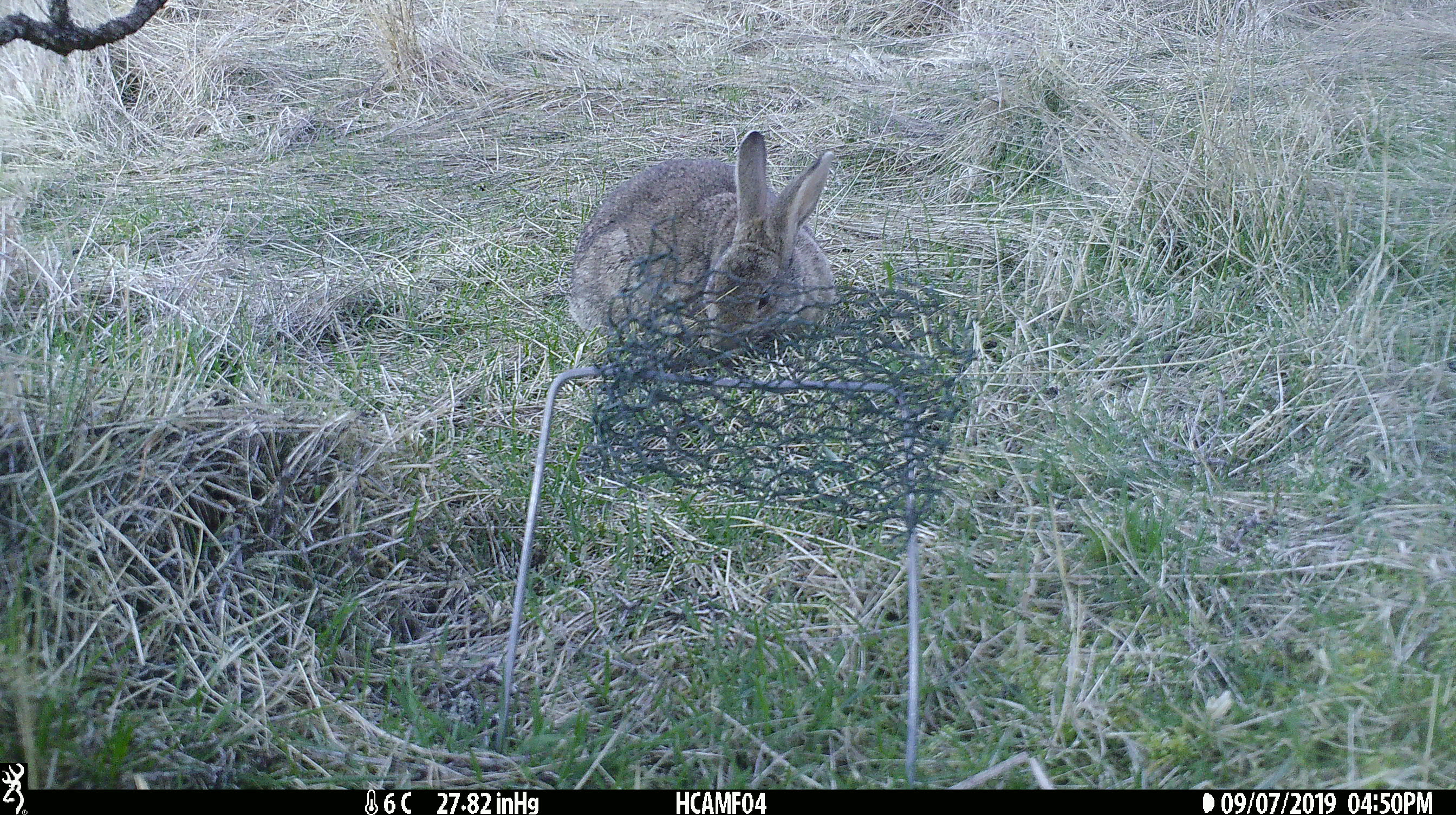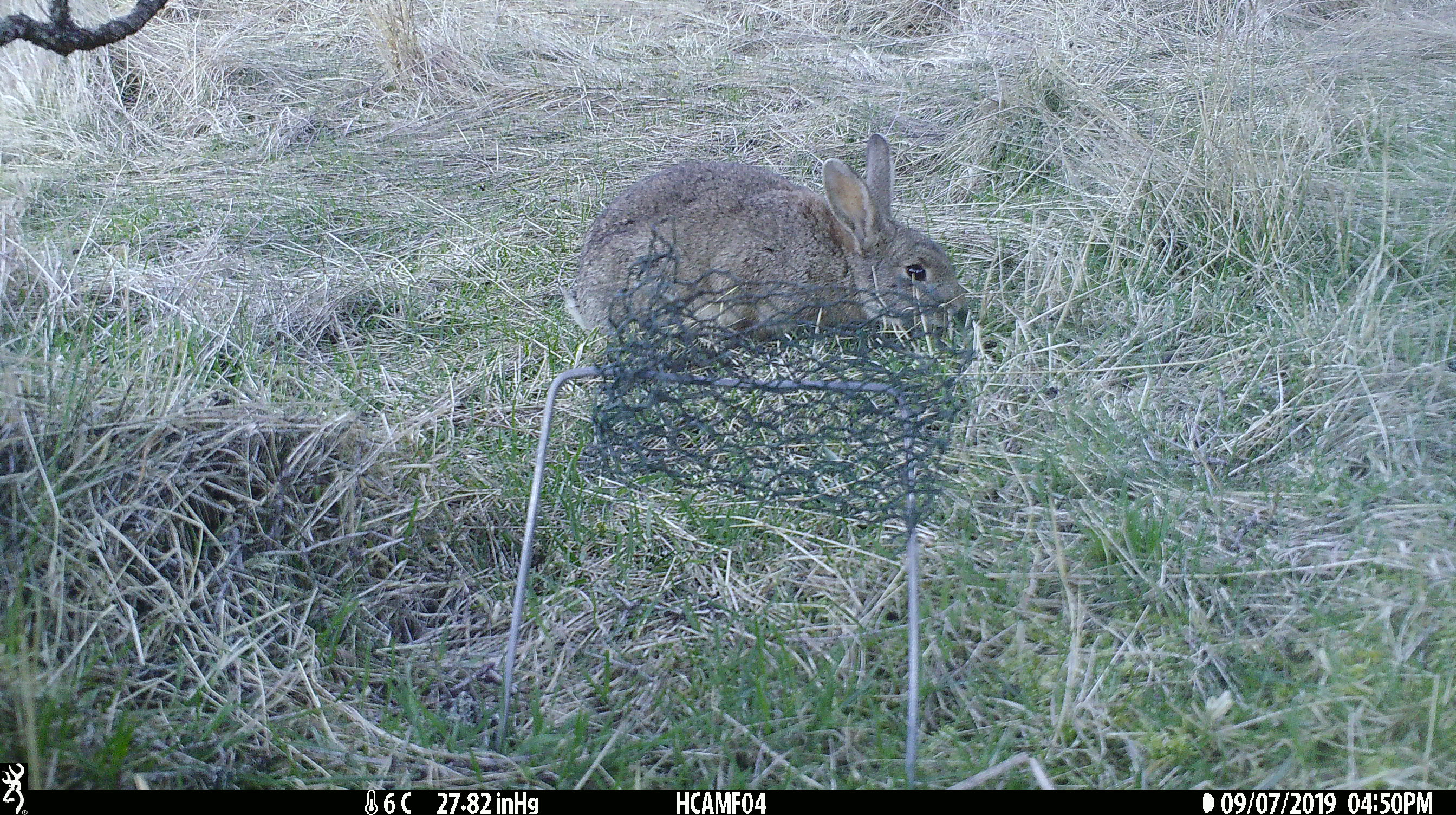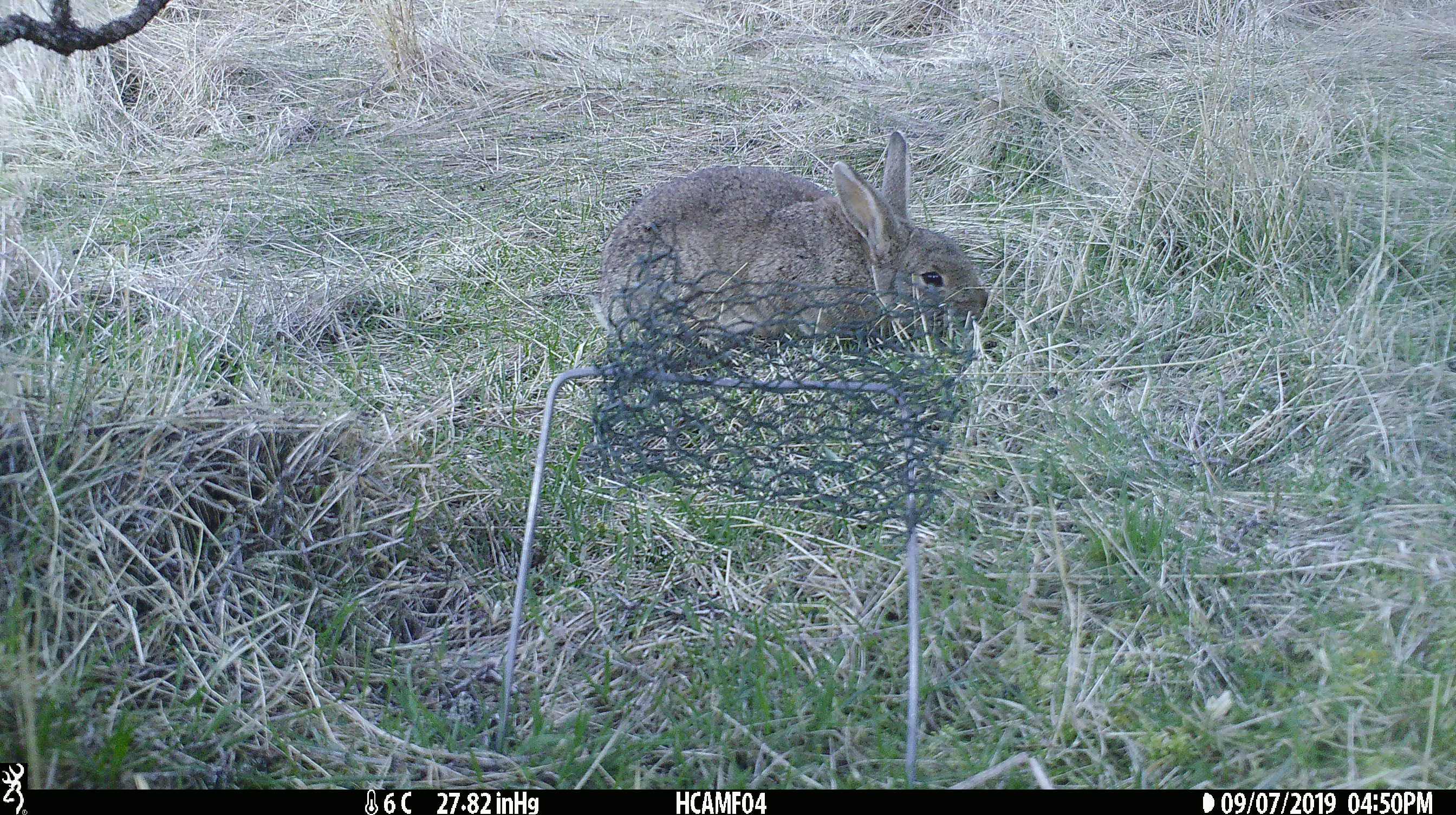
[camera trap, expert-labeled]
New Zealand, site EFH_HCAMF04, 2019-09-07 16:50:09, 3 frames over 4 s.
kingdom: Animalia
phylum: Chordata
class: Mammalia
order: Lagomorpha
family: Leporidae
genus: Lepus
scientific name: Lepus europaeus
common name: brown hare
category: hare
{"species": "hare (brown hare) (Lepus europaeus)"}